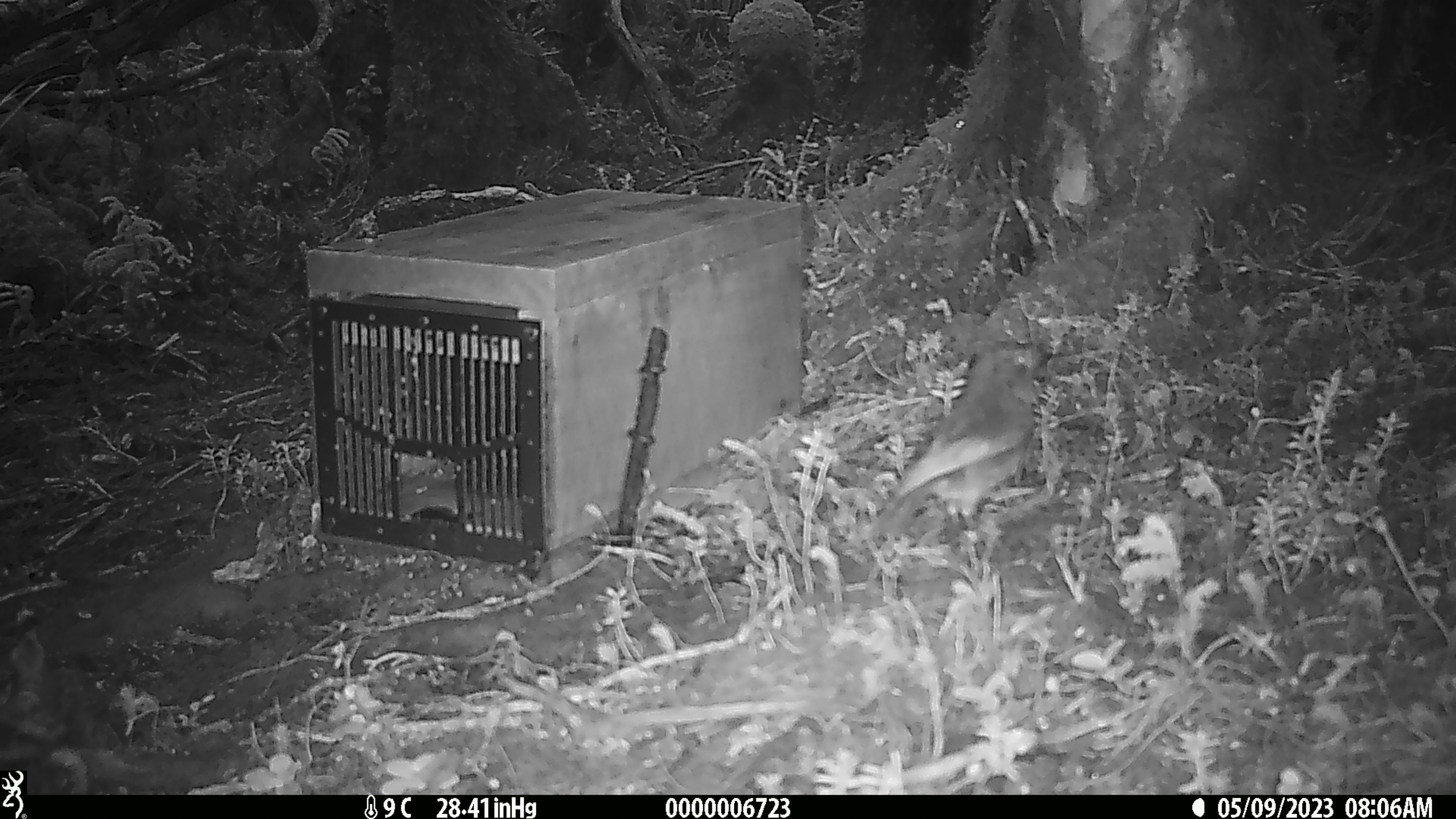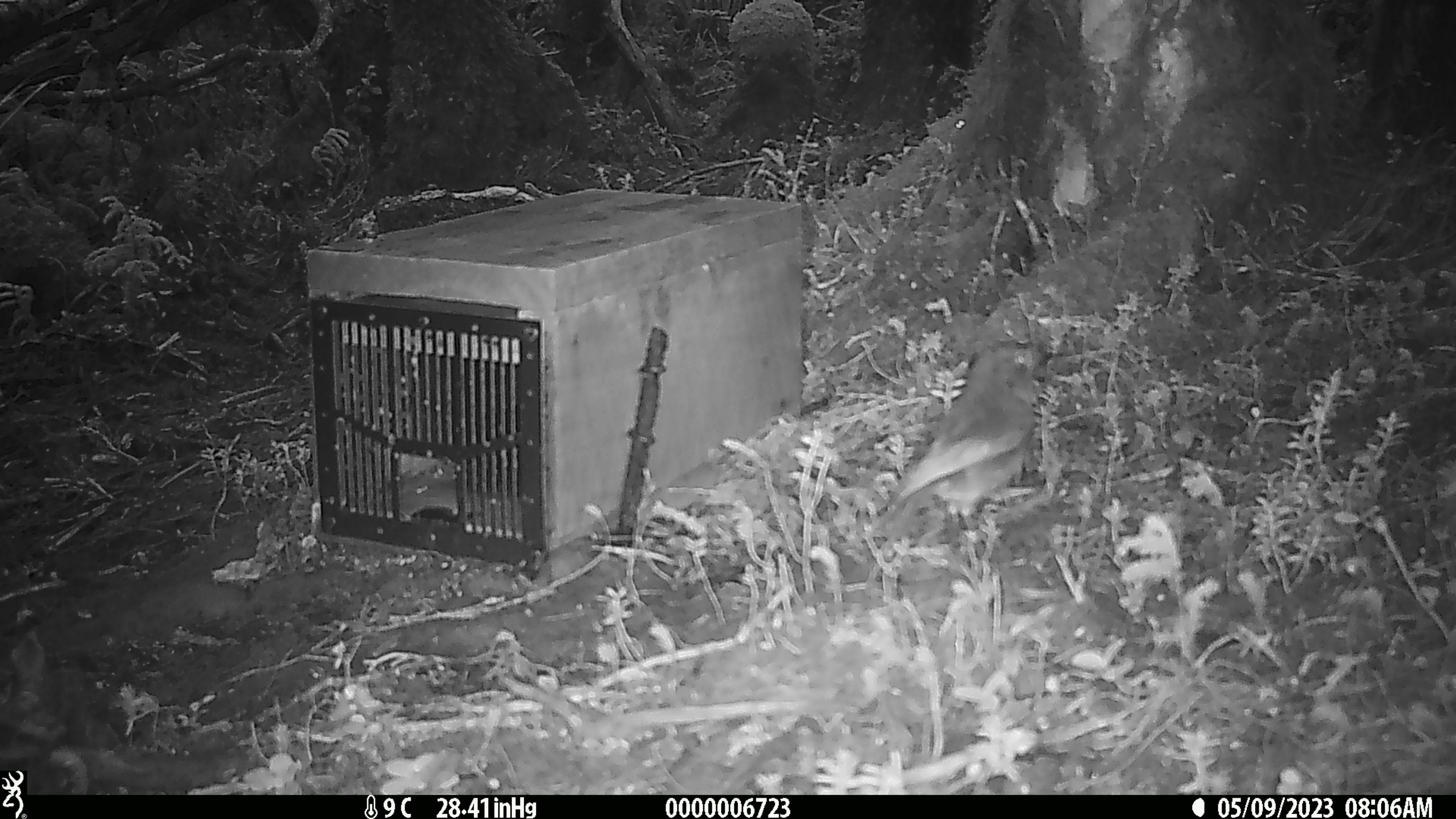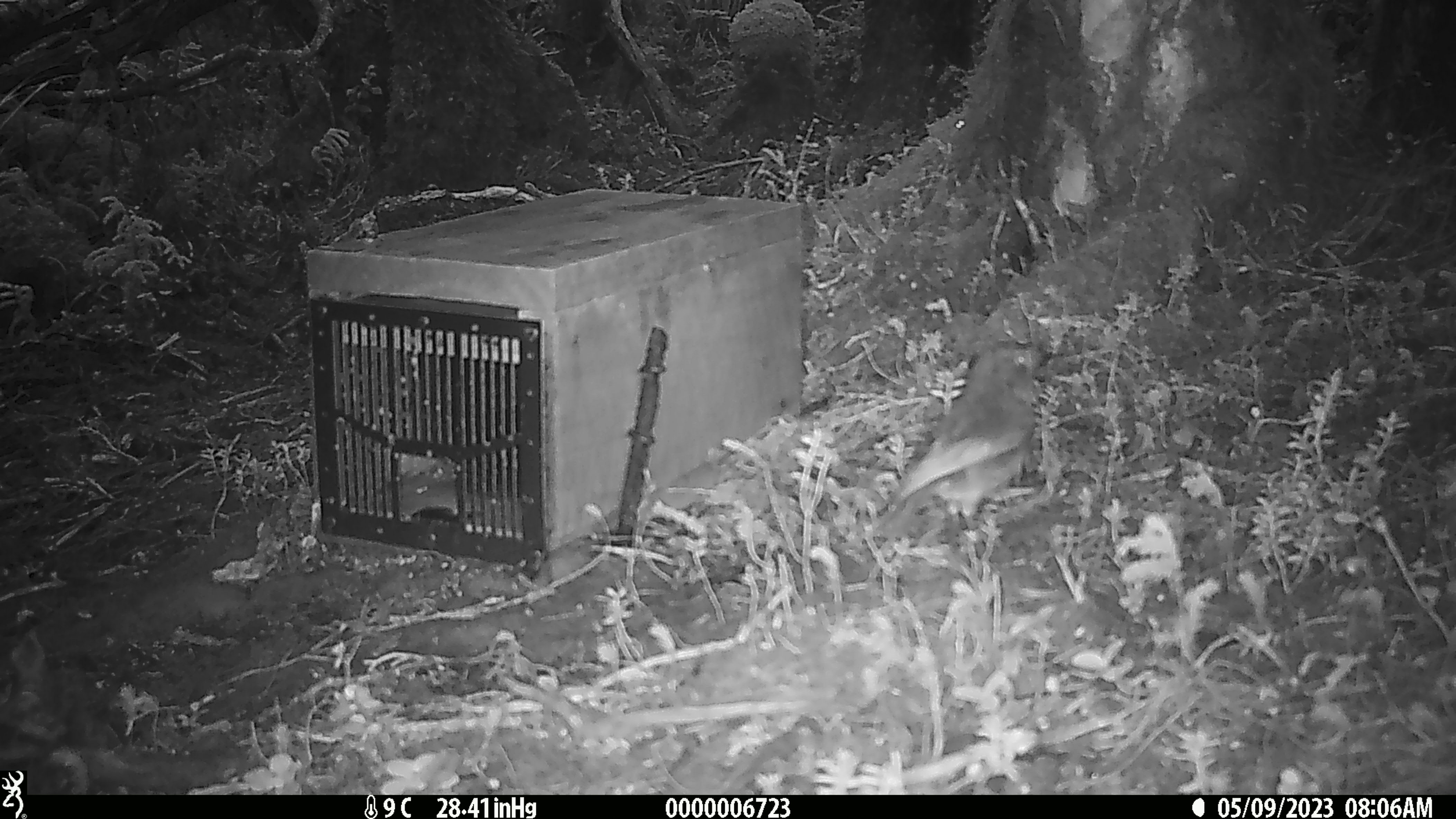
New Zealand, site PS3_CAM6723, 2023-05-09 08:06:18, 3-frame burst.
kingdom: Animalia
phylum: Chordata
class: Aves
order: Passeriformes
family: Petroicidae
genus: Petroica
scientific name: Petroica australis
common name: new zealand robin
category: robin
Robin (new zealand robin) (Petroica australis).